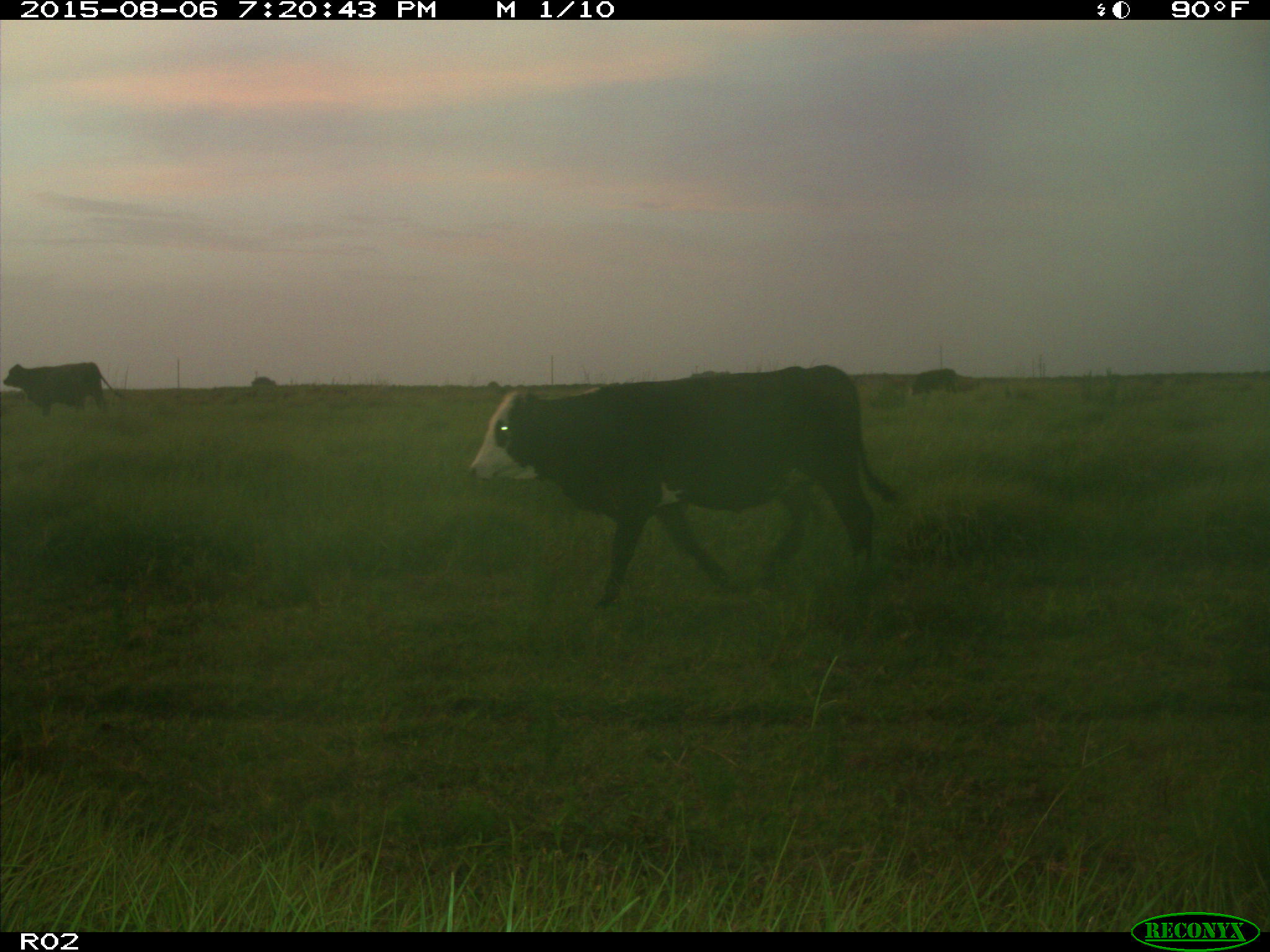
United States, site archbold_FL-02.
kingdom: Animalia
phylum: Chordata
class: Mammalia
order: Artiodactyla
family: Bovidae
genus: Bos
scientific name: Bos taurus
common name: domestic cow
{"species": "Bos taurus (domestic cow)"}